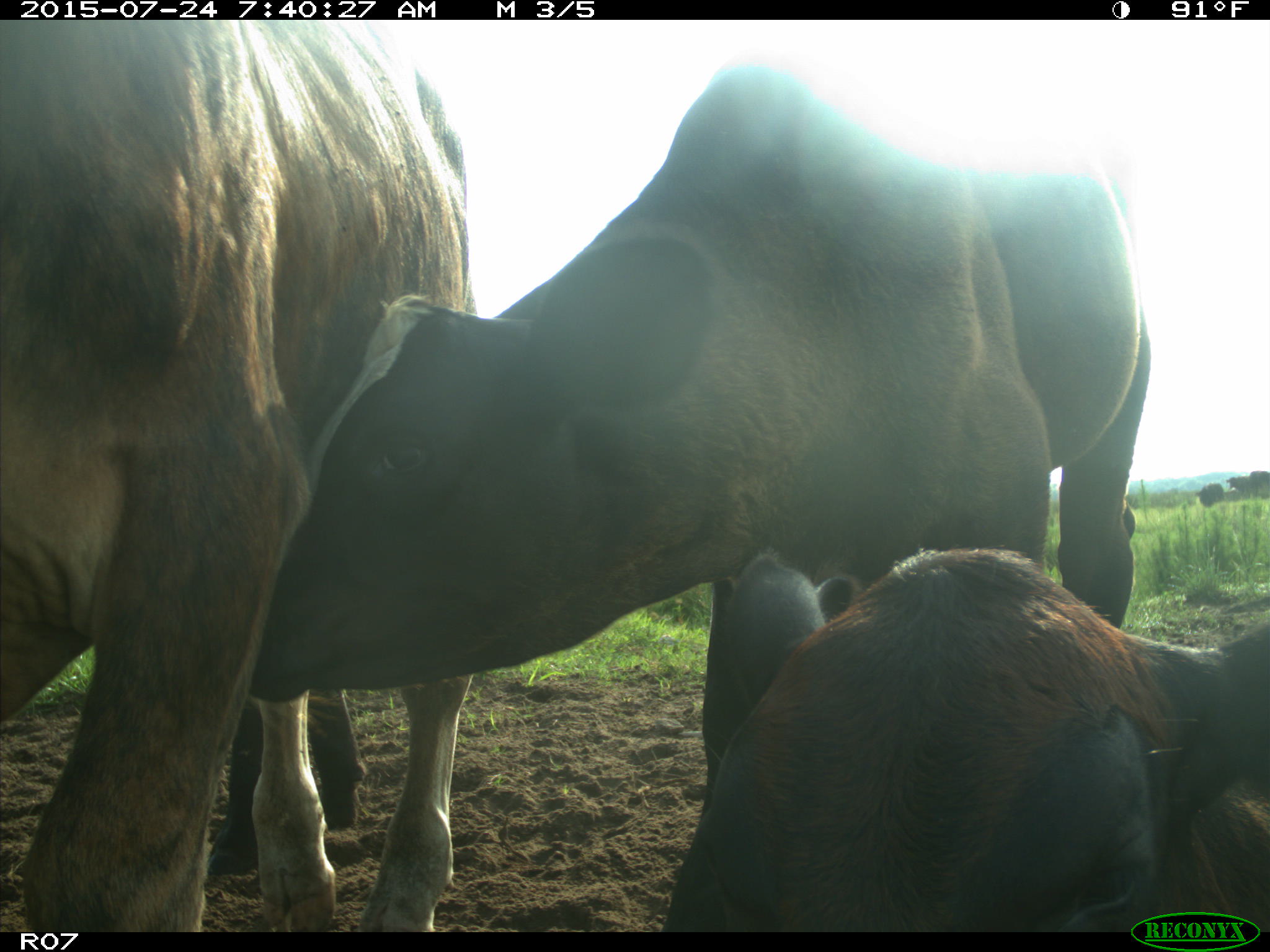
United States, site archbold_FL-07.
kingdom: Animalia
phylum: Chordata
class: Mammalia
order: Artiodactyla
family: Bovidae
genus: Bos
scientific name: Bos taurus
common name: domestic cow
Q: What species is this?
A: Bos taurus (domestic cow).